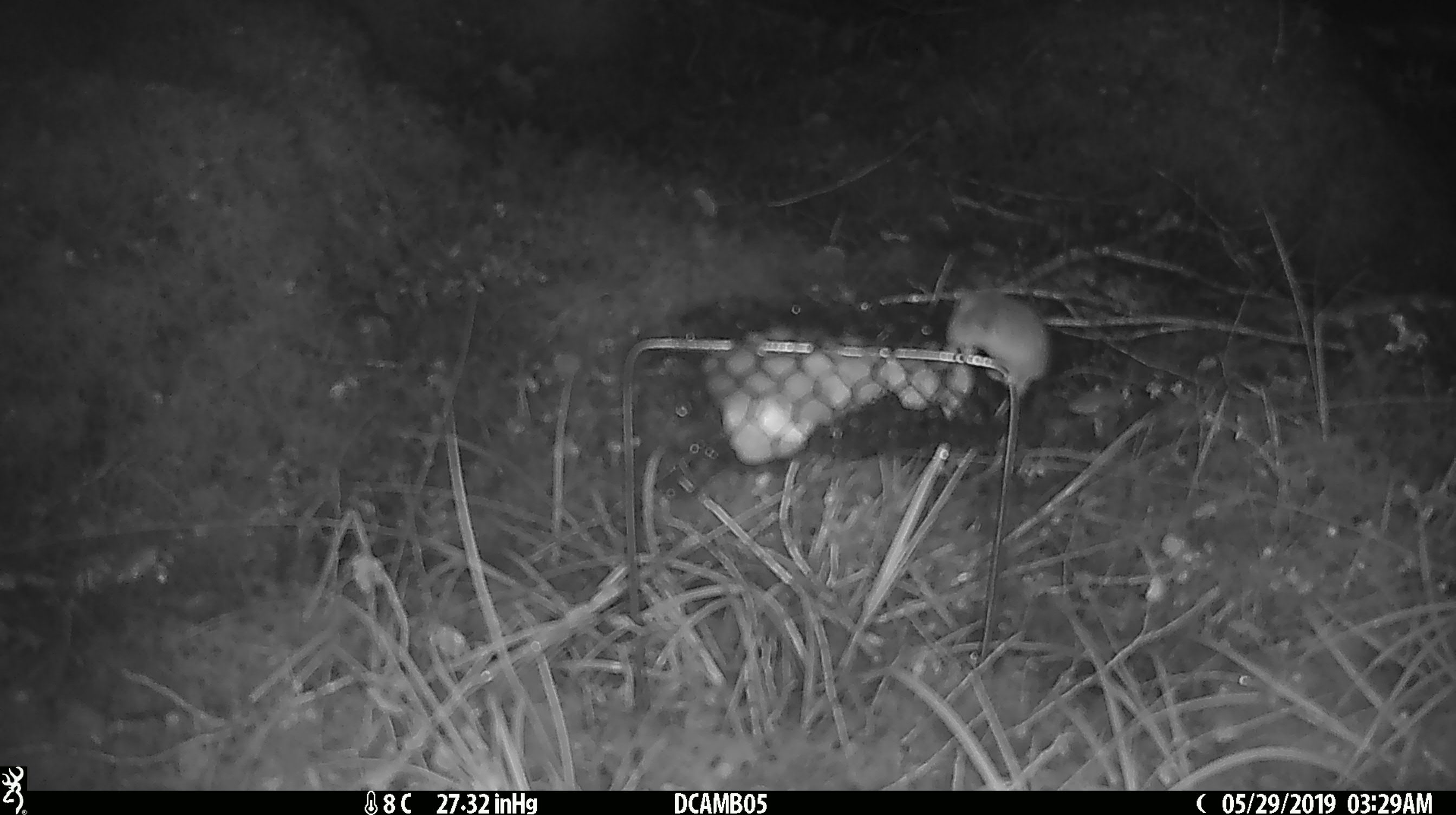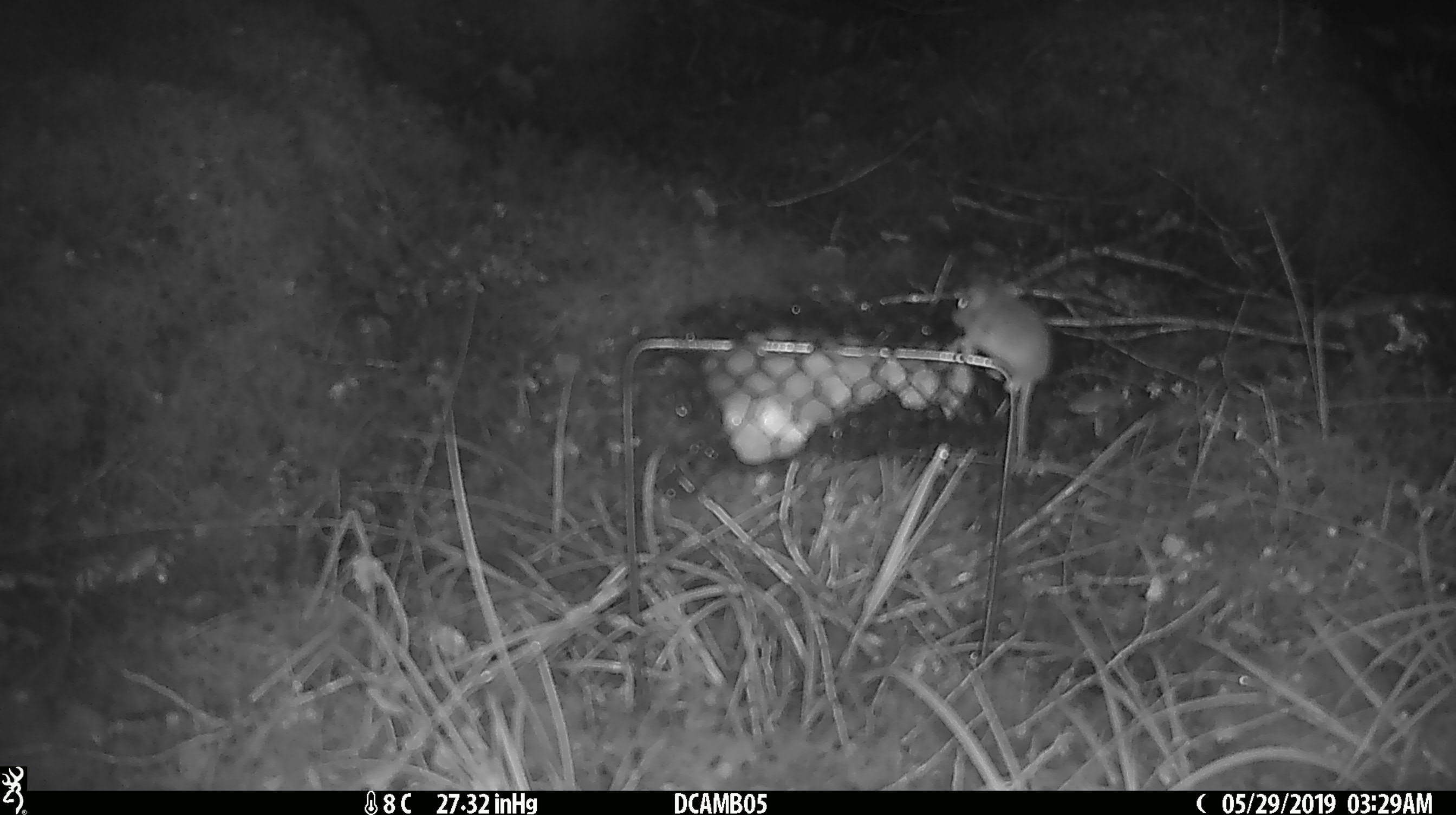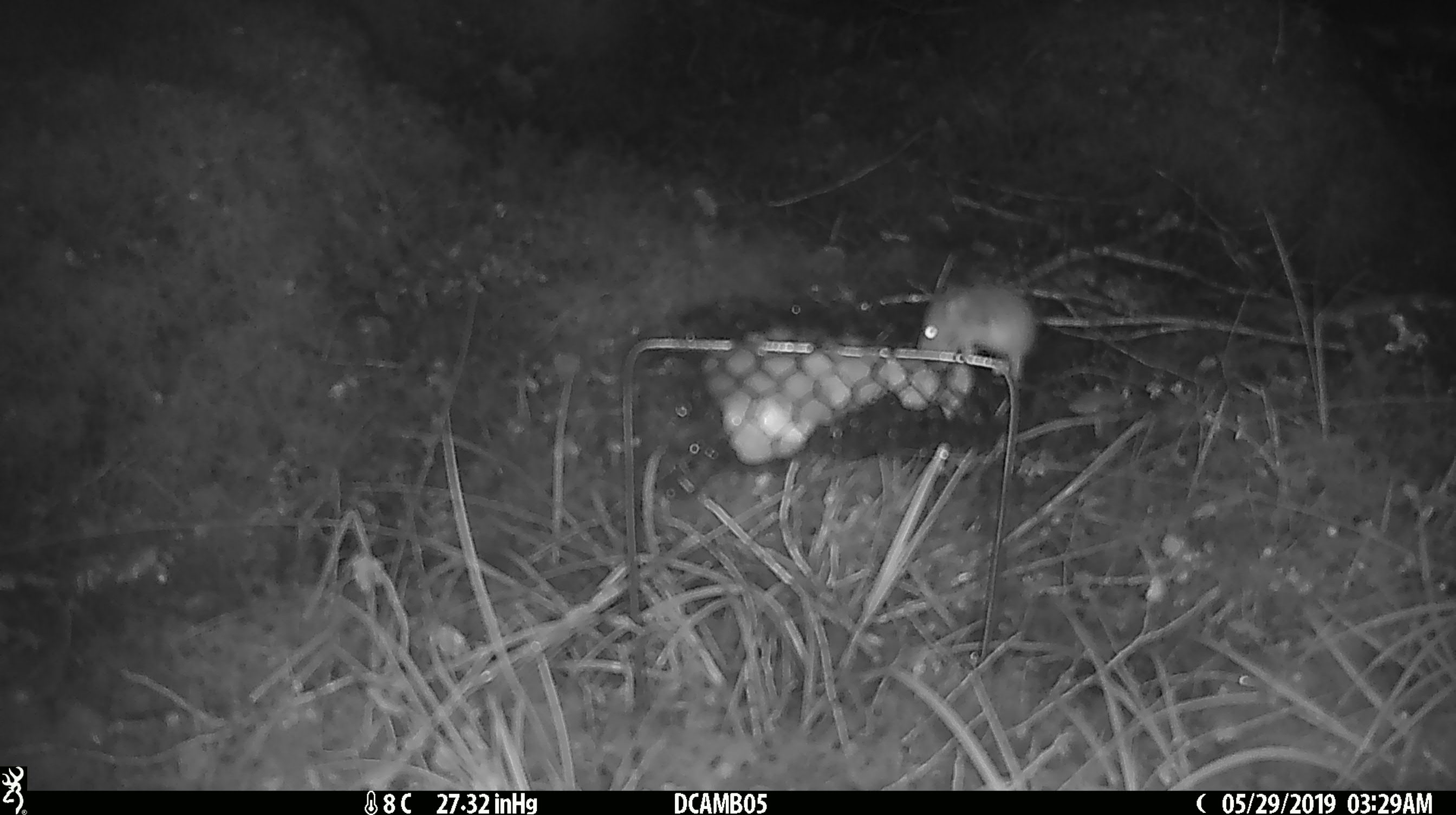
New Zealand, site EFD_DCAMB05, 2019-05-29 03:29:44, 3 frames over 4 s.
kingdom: Animalia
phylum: Chordata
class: Mammalia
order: Rodentia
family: Muridae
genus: Mus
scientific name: Mus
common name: mouse